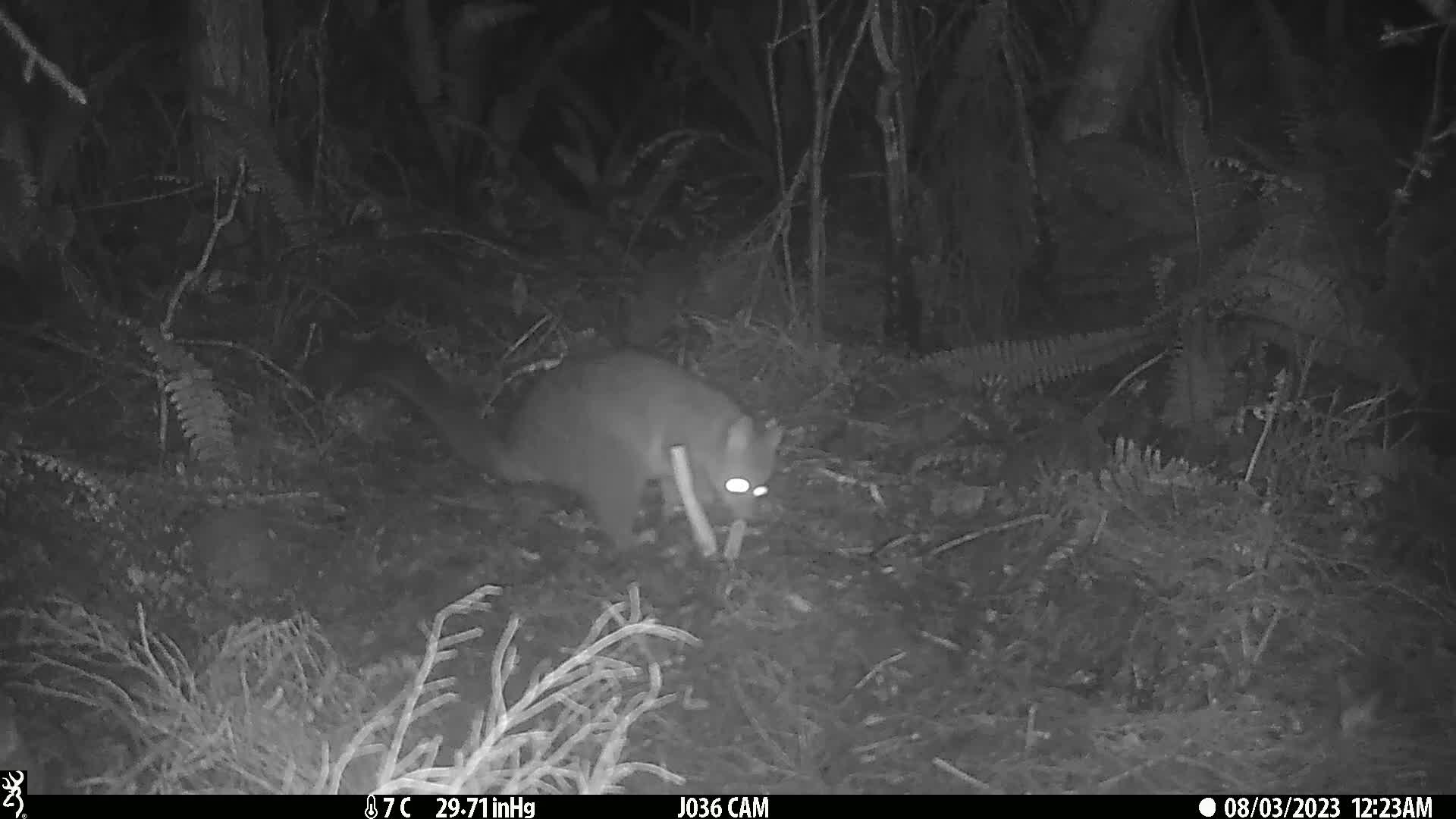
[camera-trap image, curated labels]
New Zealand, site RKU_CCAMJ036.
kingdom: Animalia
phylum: Chordata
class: Mammalia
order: Diprotodontia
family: Phalangeridae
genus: Trichosurus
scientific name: Trichosurus vulpecula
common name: common brushtail possum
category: possum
Possum (common brushtail possum) (Trichosurus vulpecula).